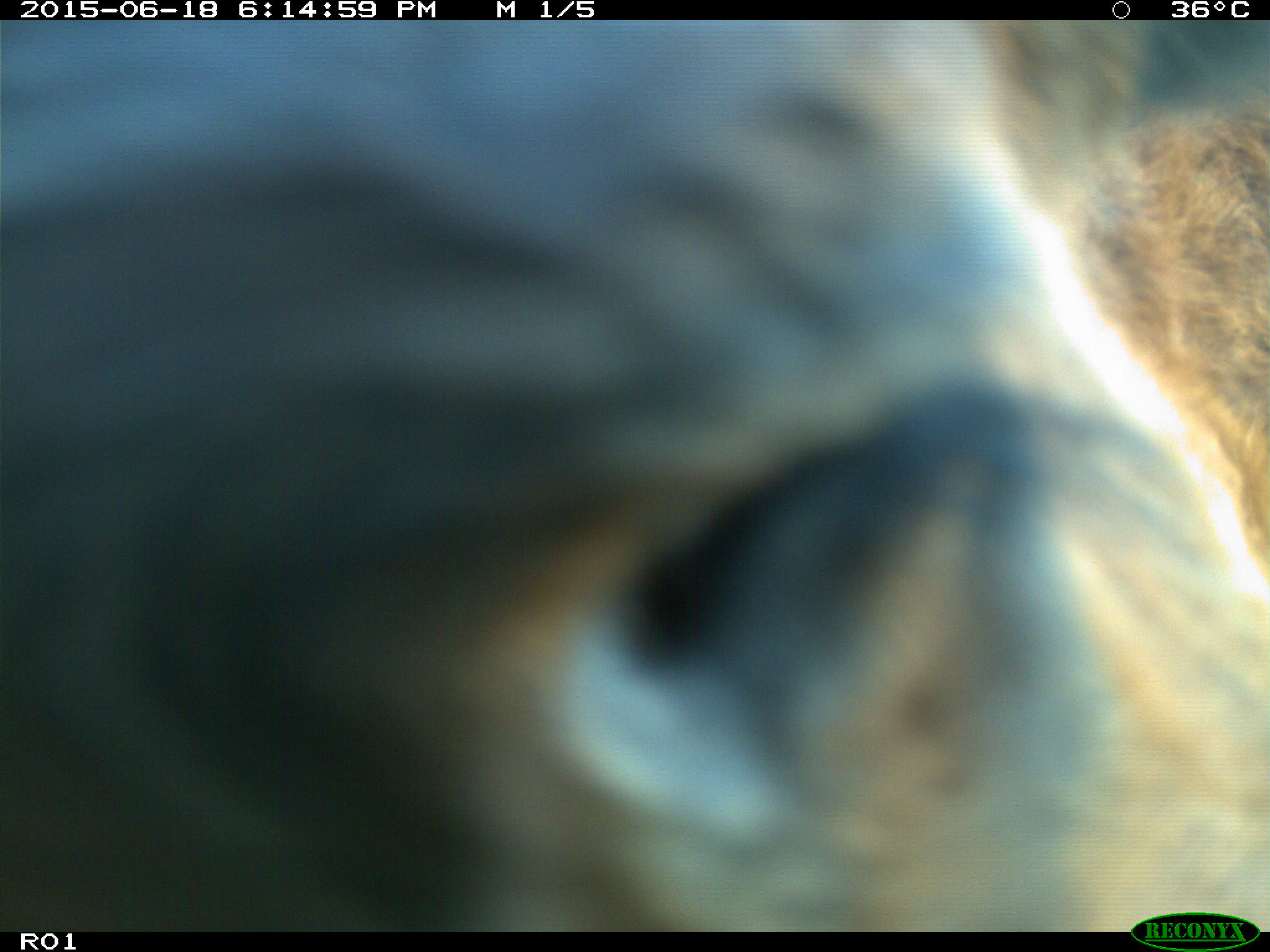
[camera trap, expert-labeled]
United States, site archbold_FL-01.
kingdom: Animalia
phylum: Chordata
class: Mammalia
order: Artiodactyla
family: Bovidae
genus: Bos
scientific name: Bos taurus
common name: domestic cow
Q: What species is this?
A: Bos taurus (domestic cow).